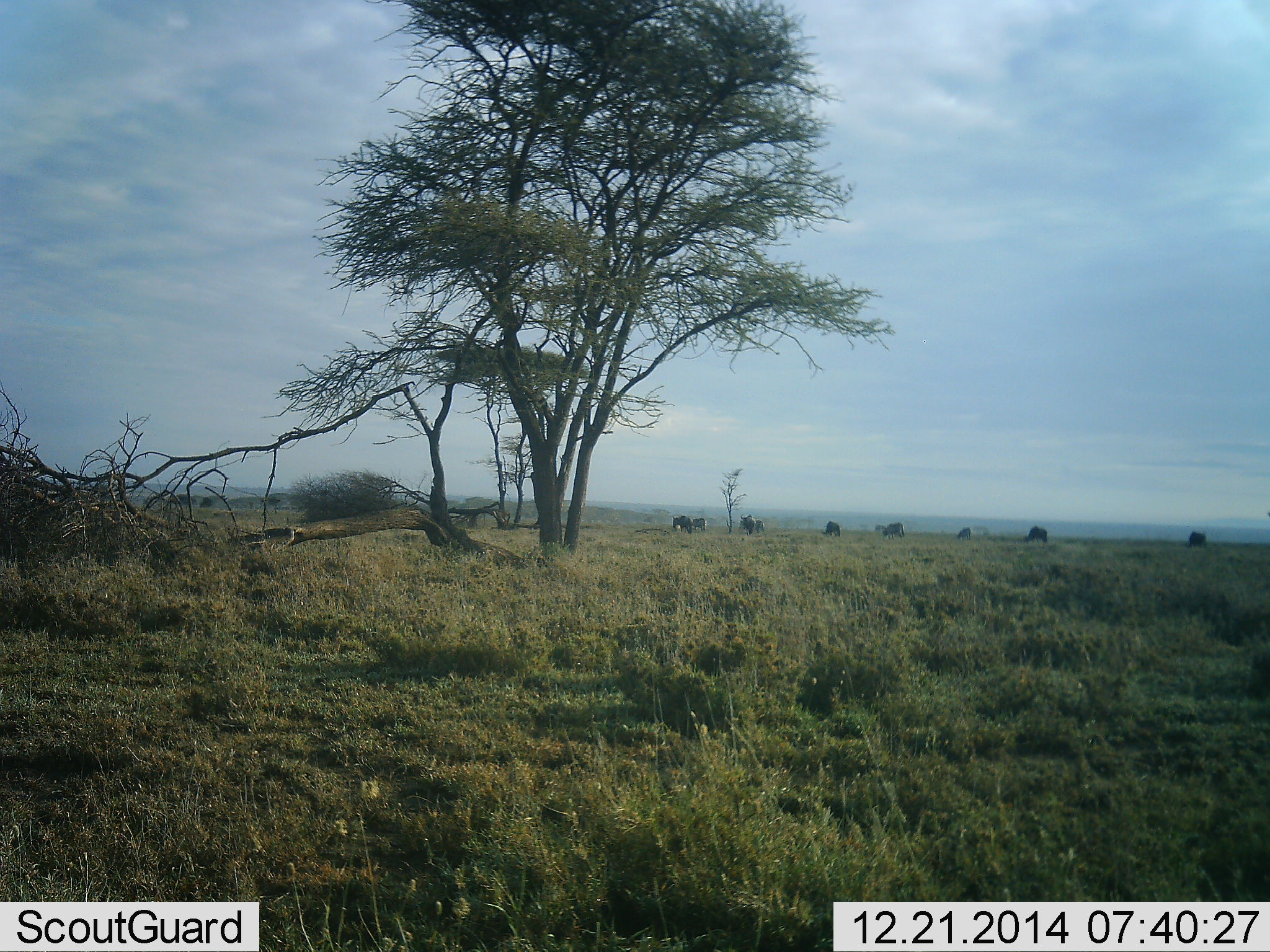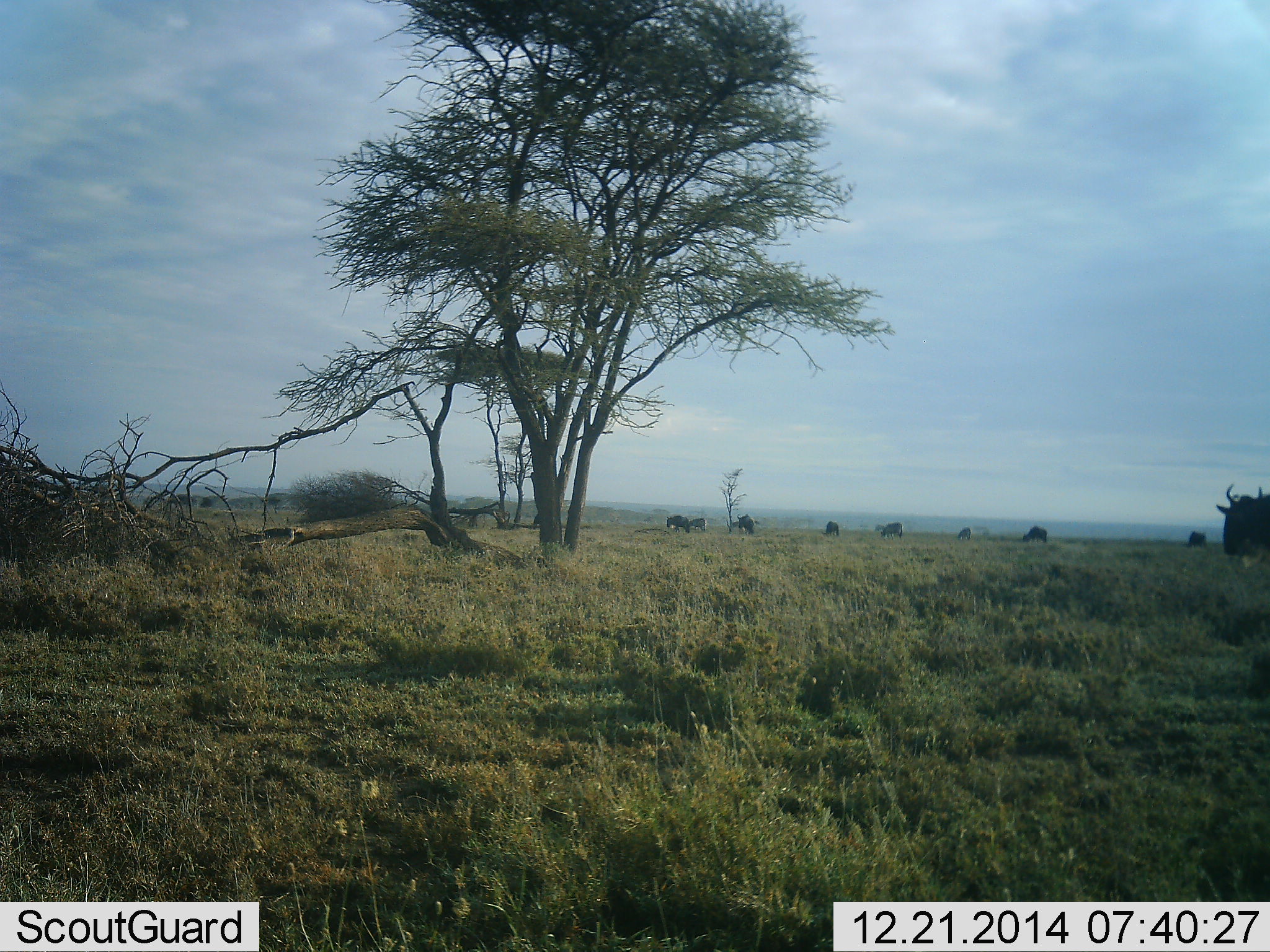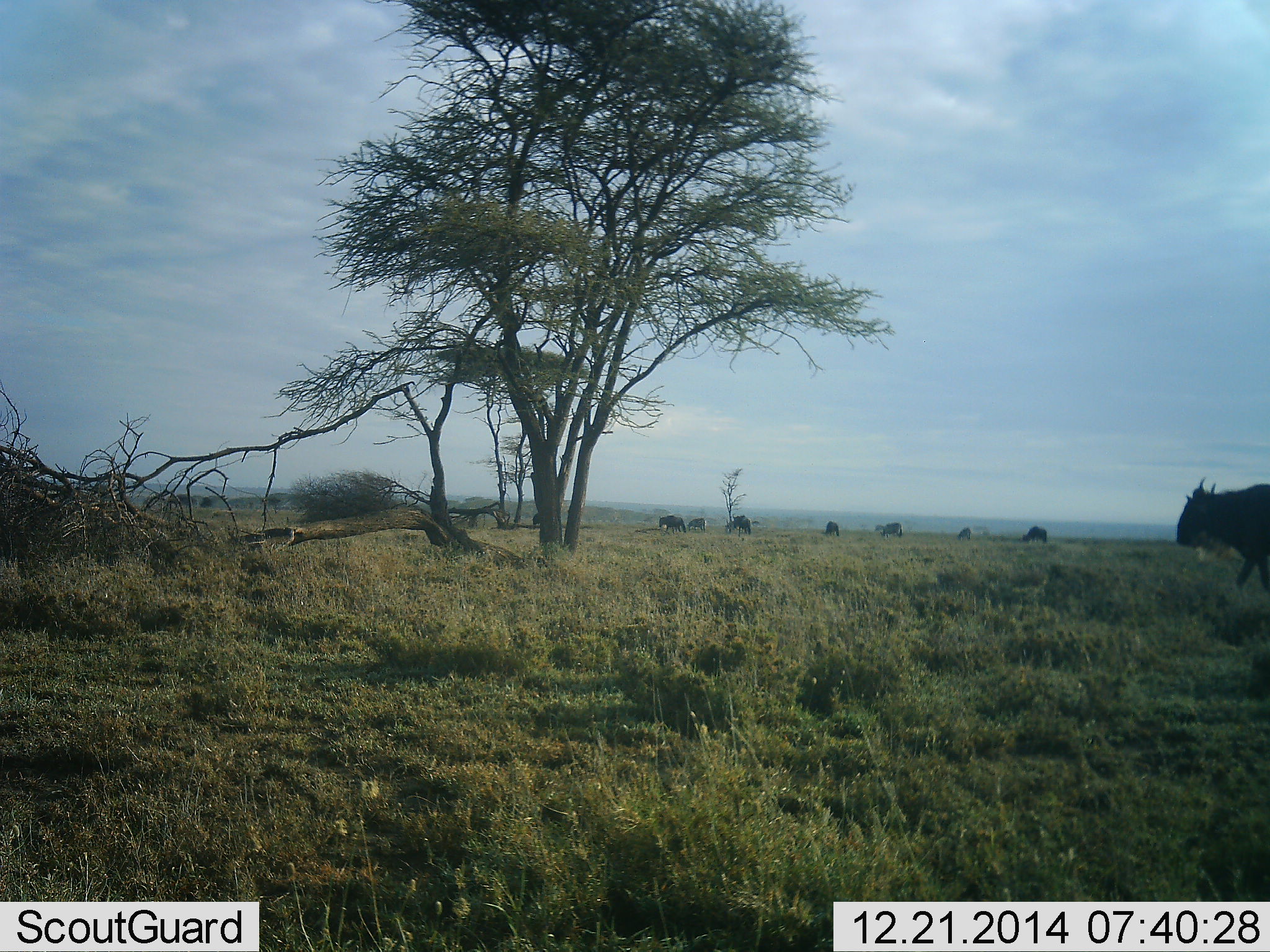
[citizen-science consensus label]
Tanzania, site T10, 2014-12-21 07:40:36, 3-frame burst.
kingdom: Animalia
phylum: Chordata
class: Mammalia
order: Artiodactyla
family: Bovidae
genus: Connochaetes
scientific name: Connochaetes taurinus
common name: blue wildebeest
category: wildebeest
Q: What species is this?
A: Wildebeest (blue wildebeest) (Connochaetes taurinus).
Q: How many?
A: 10.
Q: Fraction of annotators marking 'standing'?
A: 20%.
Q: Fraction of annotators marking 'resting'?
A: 0%.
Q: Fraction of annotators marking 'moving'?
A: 80%.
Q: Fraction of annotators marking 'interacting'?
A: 0%.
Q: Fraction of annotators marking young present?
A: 0%.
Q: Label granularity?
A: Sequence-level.